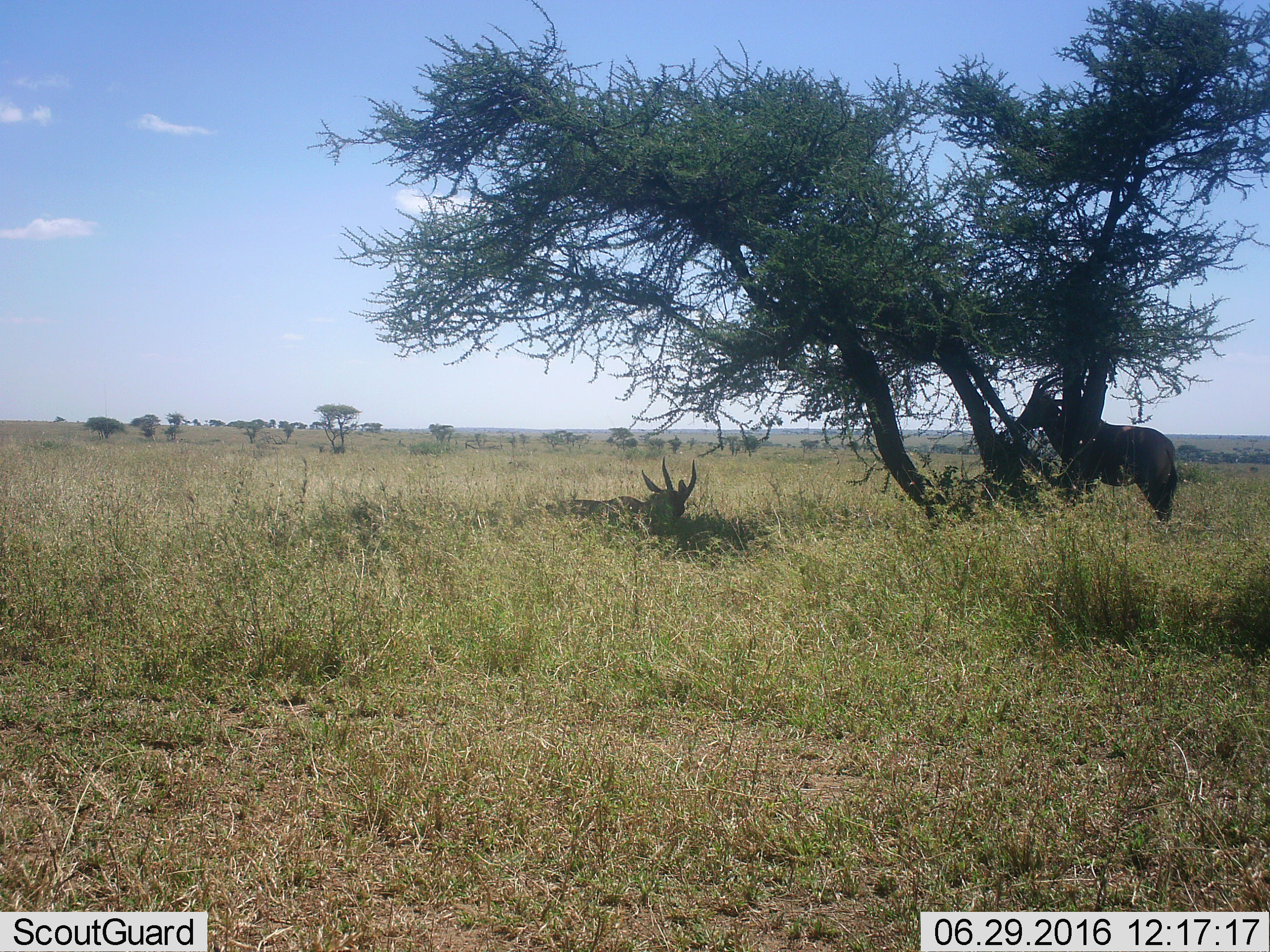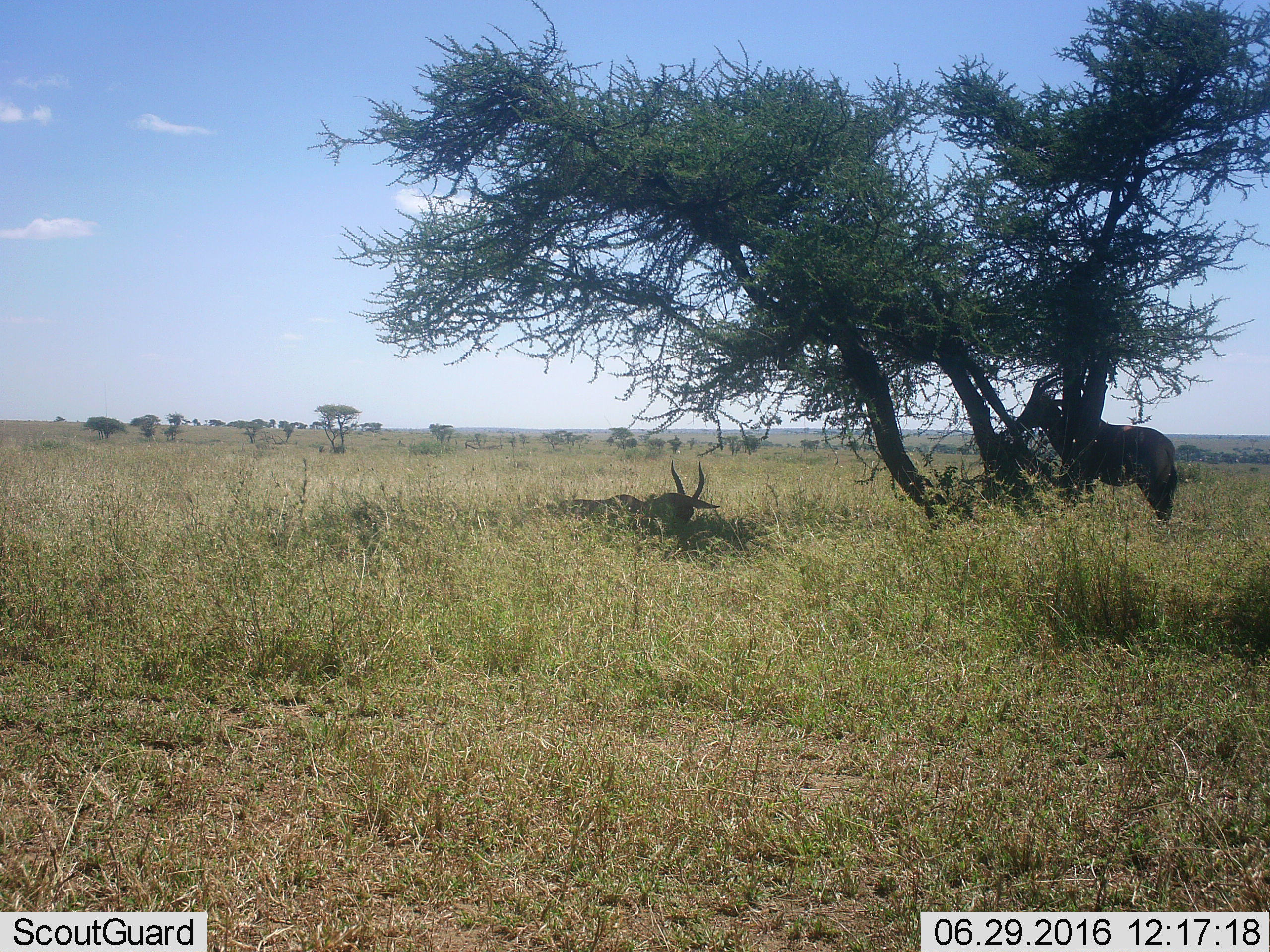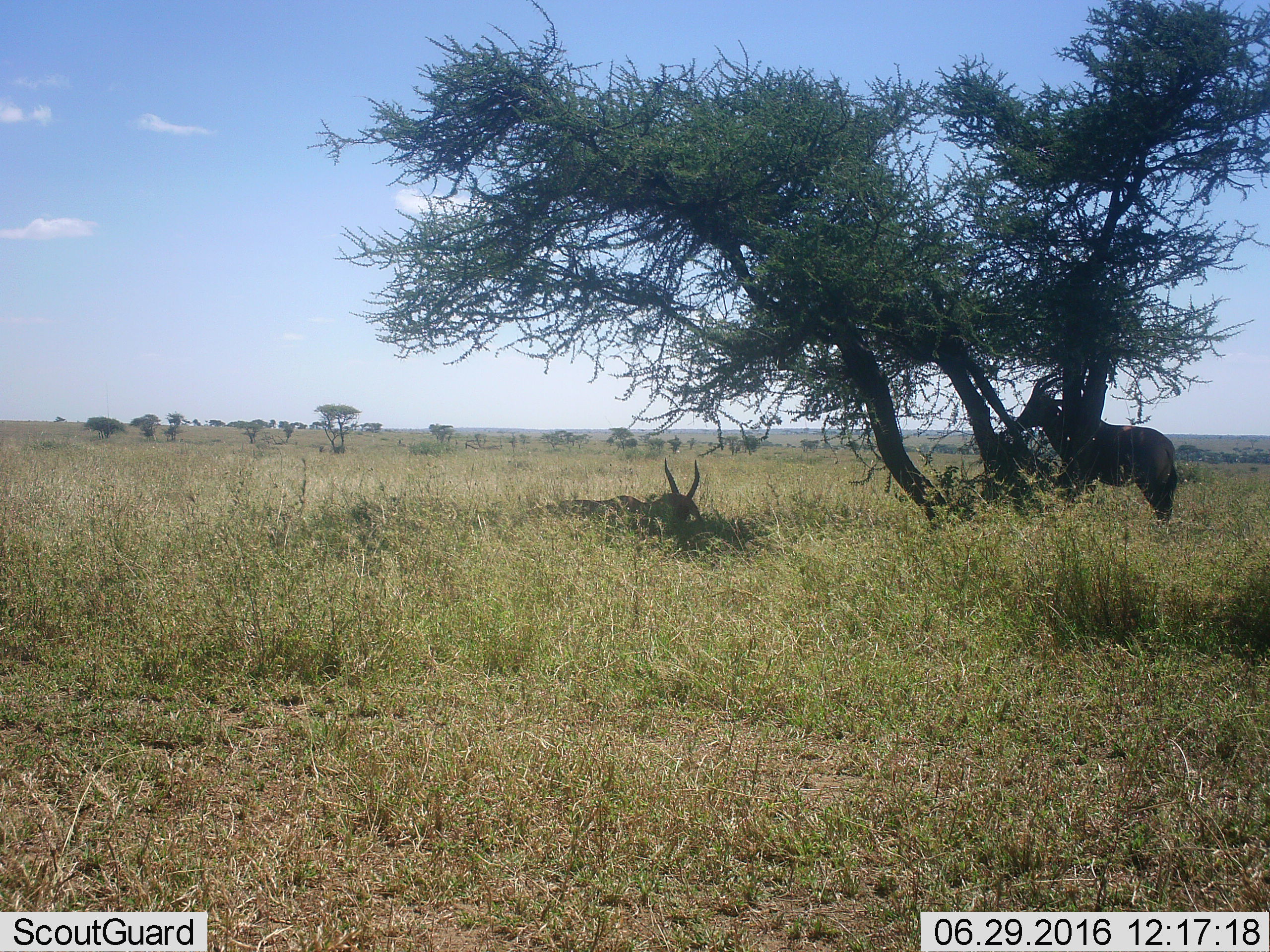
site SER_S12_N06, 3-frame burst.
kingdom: Animalia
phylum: Chordata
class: Mammalia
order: Artiodactyla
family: Bovidae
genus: Damaliscus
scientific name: Damaliscus lunatus jimela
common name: topi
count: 2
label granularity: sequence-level